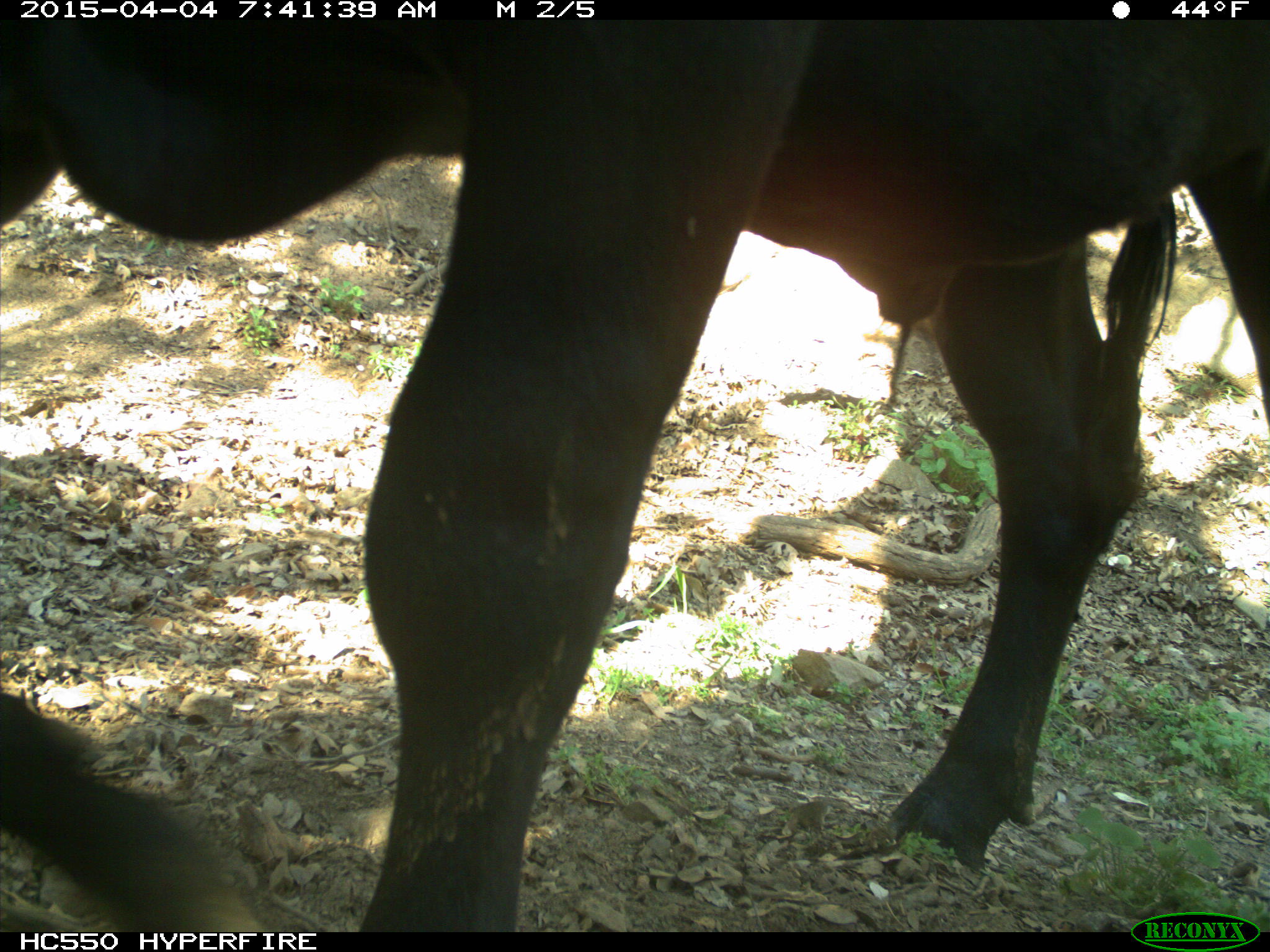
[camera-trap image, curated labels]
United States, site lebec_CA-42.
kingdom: Animalia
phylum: Chordata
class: Mammalia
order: Artiodactyla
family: Bovidae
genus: Bos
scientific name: Bos taurus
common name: domestic cow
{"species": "Bos taurus (domestic cow)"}